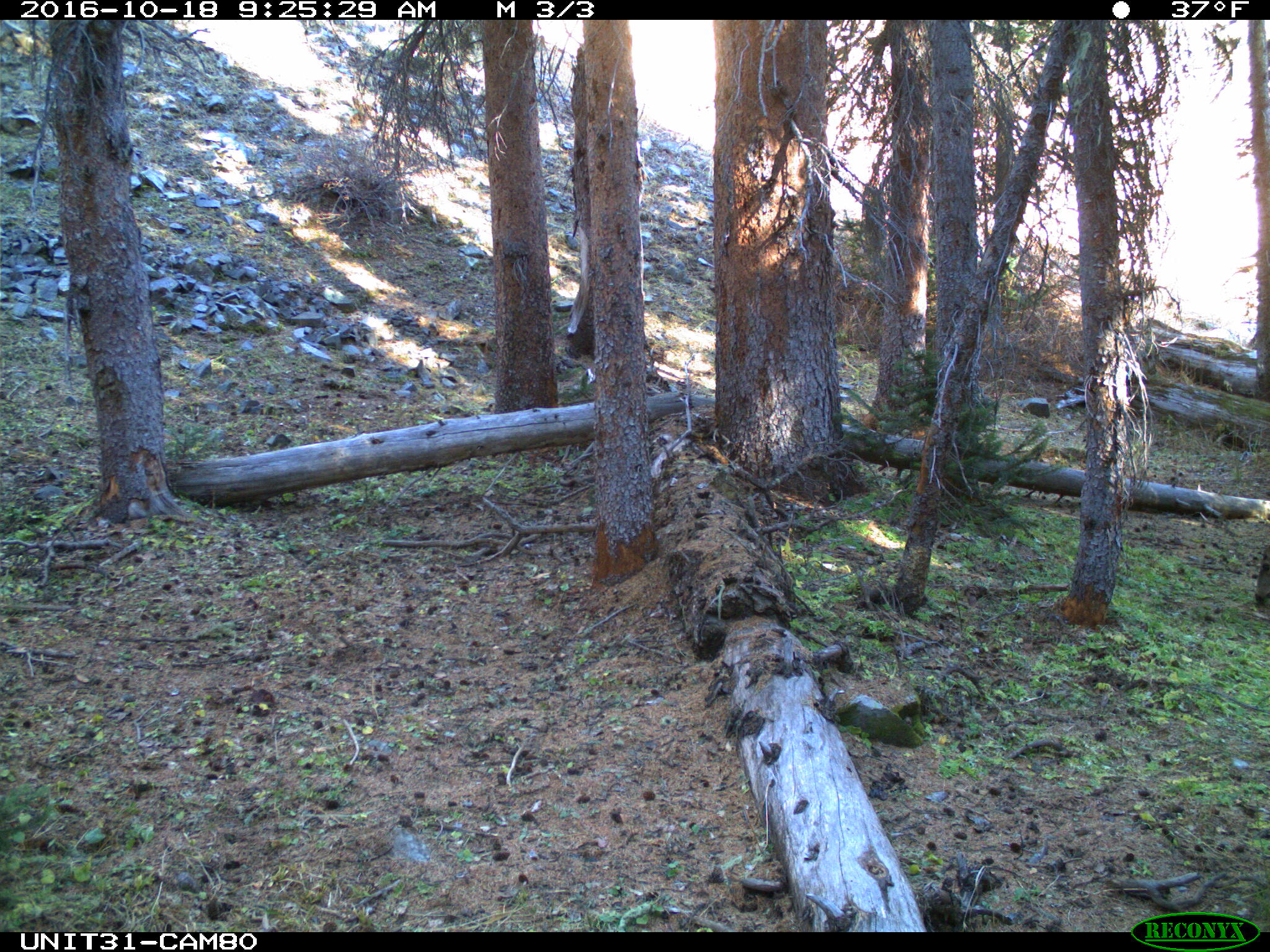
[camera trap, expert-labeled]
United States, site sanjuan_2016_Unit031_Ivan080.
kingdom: Animalia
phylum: Chordata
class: Mammalia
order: Artiodactyla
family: Cervidae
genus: Odocoileus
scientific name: Odocoileus hemionus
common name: mule deer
Odocoileus hemionus (mule deer).